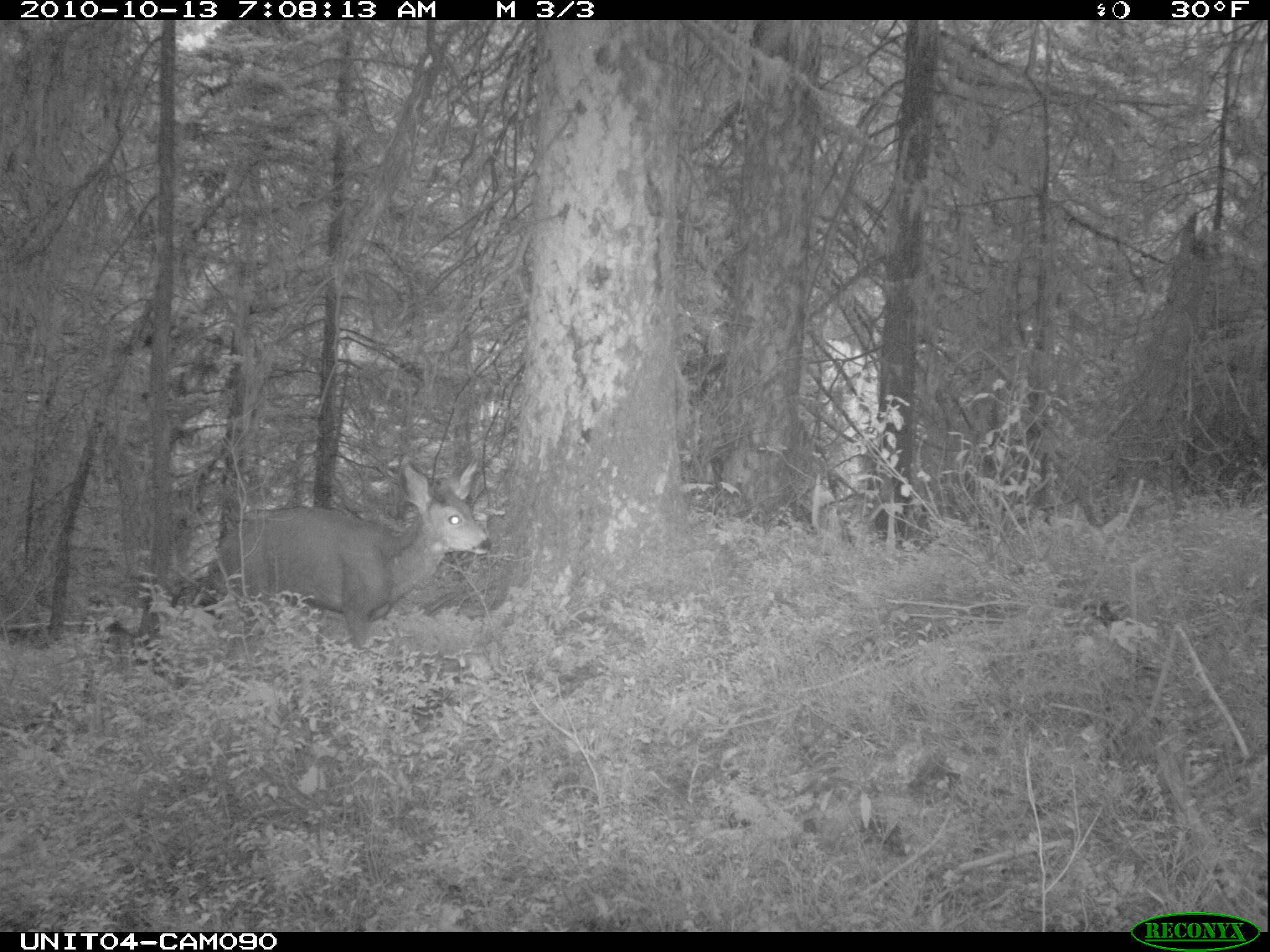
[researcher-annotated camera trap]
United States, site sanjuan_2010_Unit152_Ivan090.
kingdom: Animalia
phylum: Chordata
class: Mammalia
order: Artiodactyla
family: Cervidae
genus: Odocoileus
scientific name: Odocoileus hemionus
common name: mule deer